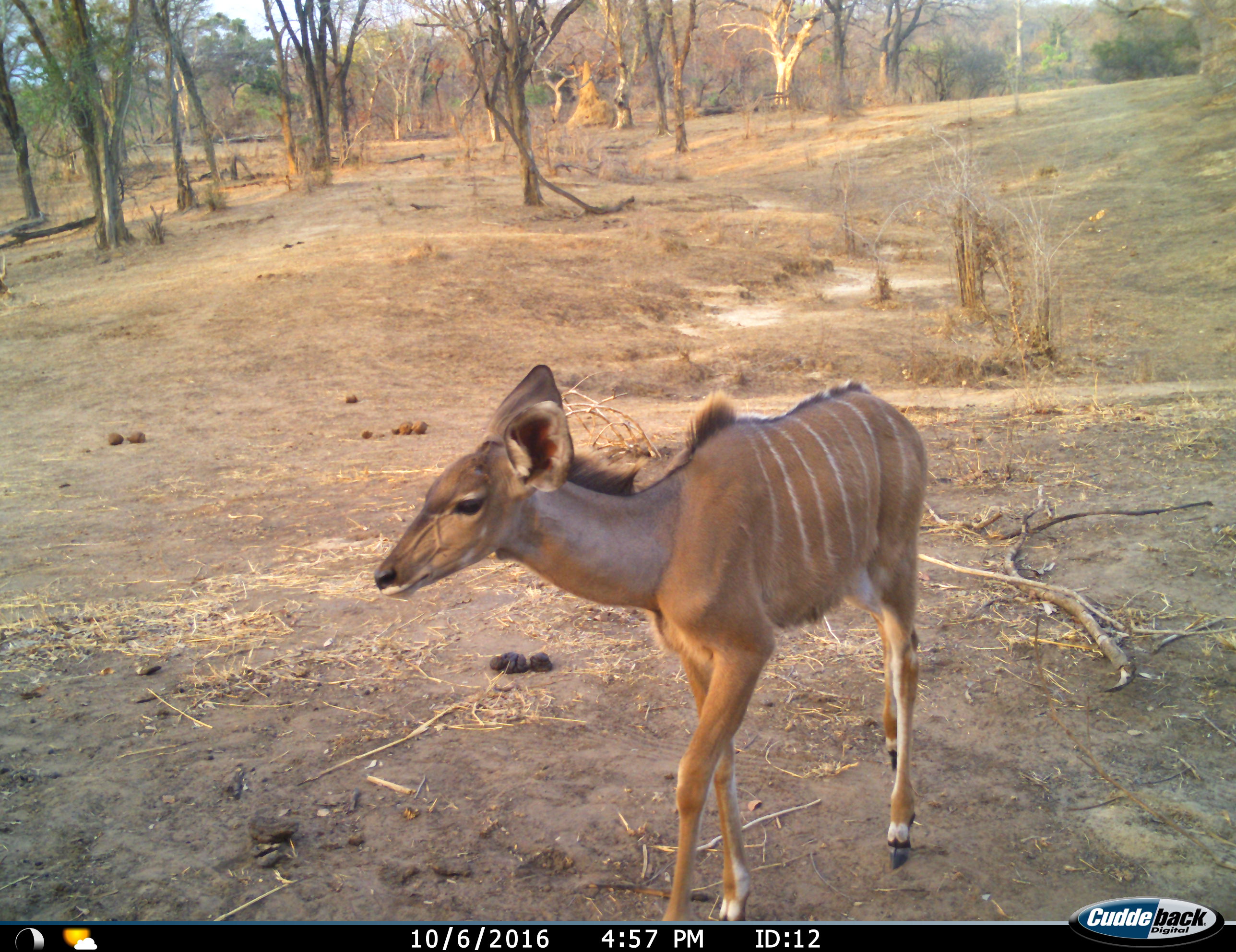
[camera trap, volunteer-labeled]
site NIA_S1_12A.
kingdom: Animalia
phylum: Chordata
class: Mammalia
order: Artiodactyla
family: Bovidae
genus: Tragelaphus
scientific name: Tragelaphus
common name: kudu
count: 1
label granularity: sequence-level